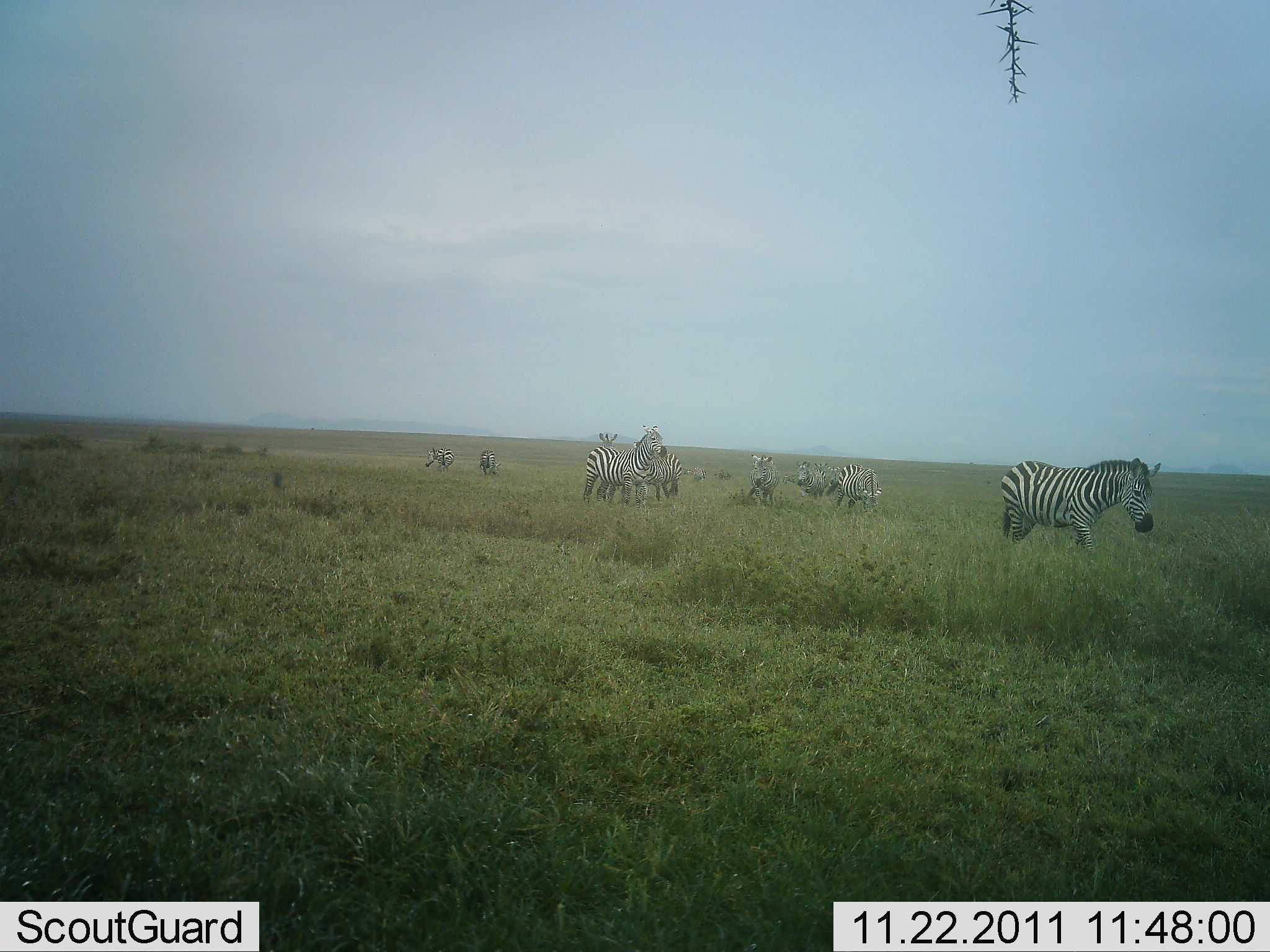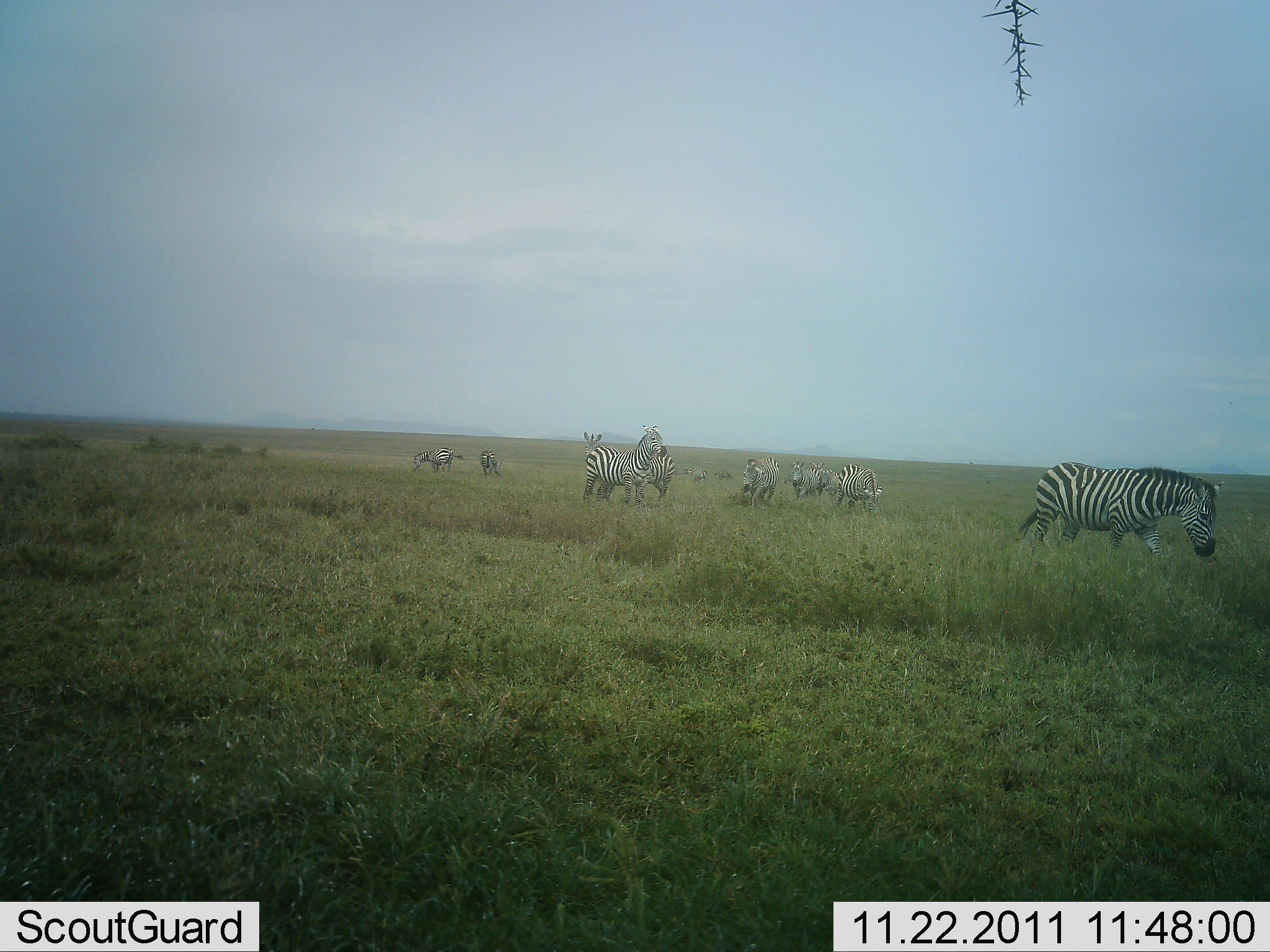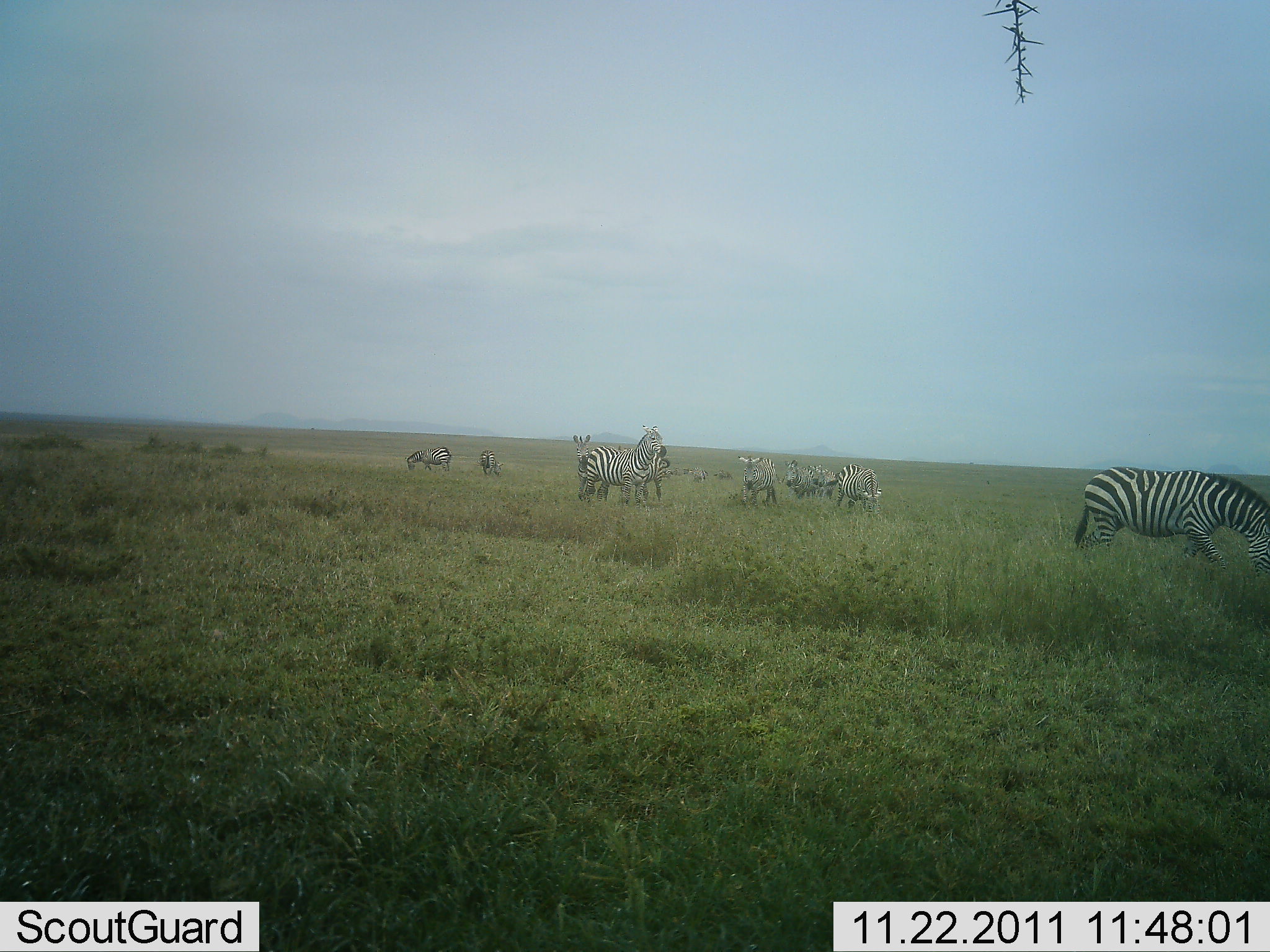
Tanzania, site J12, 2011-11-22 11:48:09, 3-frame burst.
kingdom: Animalia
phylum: Chordata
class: Mammalia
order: Perissodactyla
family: Equidae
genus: Equus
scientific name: Equus quagga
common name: plains zebra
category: zebra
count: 8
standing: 57%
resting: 0%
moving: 79%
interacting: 7%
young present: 0%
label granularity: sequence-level